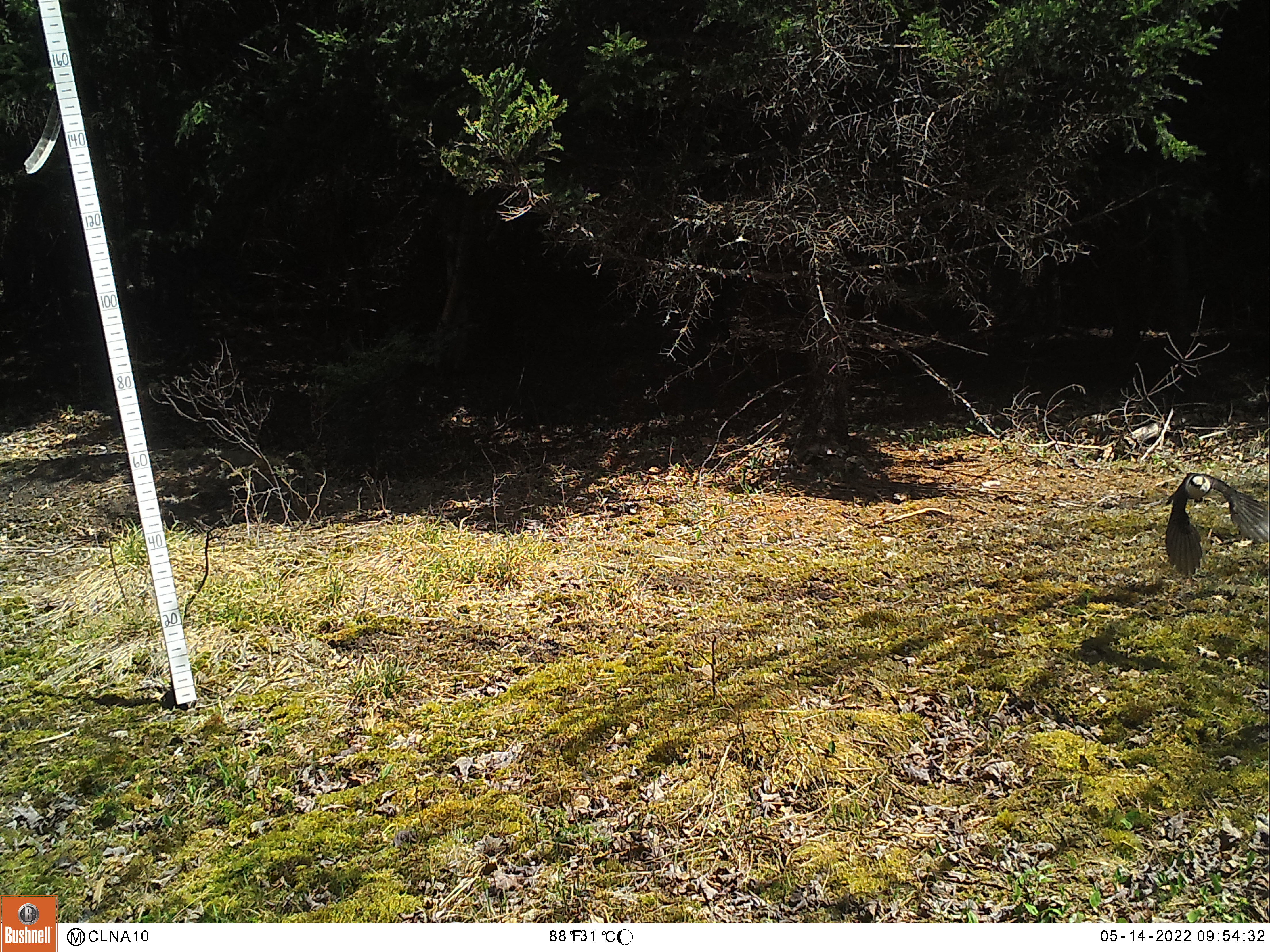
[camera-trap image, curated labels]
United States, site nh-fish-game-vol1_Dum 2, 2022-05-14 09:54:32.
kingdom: Animalia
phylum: Chordata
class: Aves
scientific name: Aves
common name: bird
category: bird sp.